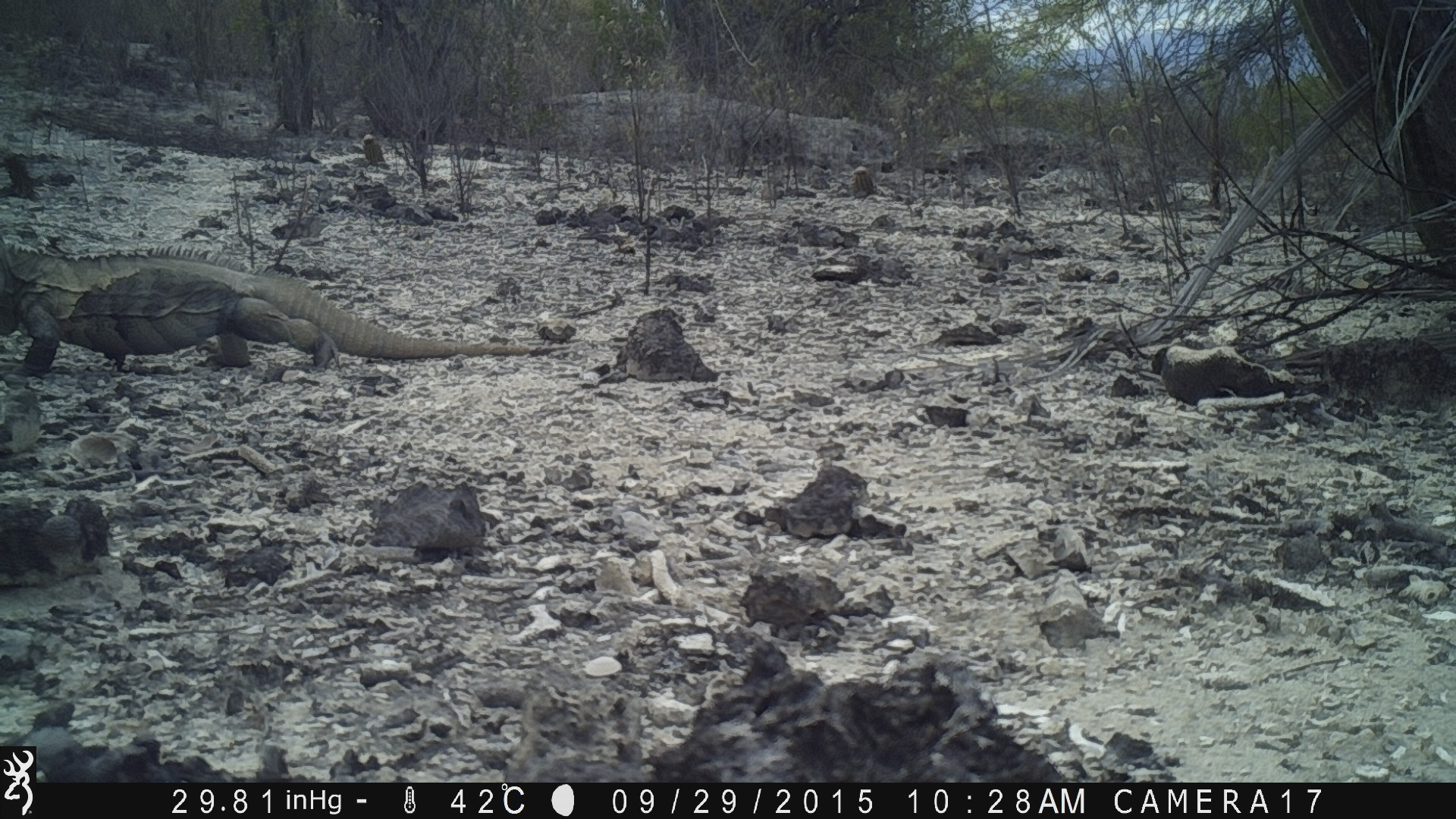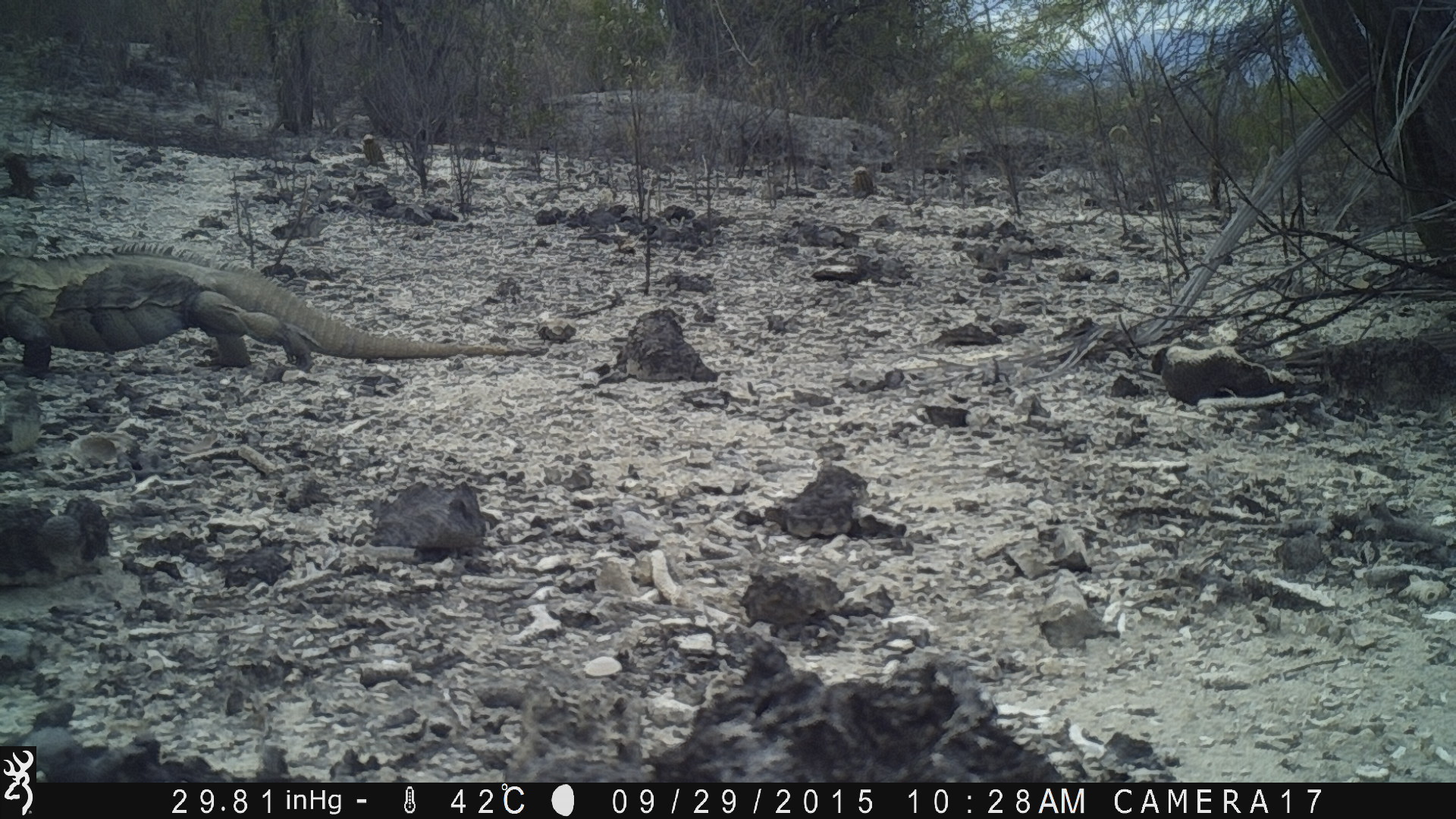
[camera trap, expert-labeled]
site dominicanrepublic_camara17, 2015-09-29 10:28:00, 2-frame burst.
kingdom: Animalia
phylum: Chordata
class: Reptilia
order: Squamata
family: Iguanidae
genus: Iguana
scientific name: Iguana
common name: typical iguanas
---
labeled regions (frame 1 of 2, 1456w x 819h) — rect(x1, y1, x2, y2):
iguana: rect(0, 225, 554, 378)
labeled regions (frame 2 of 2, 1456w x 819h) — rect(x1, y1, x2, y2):
iguana: rect(0, 240, 552, 378)